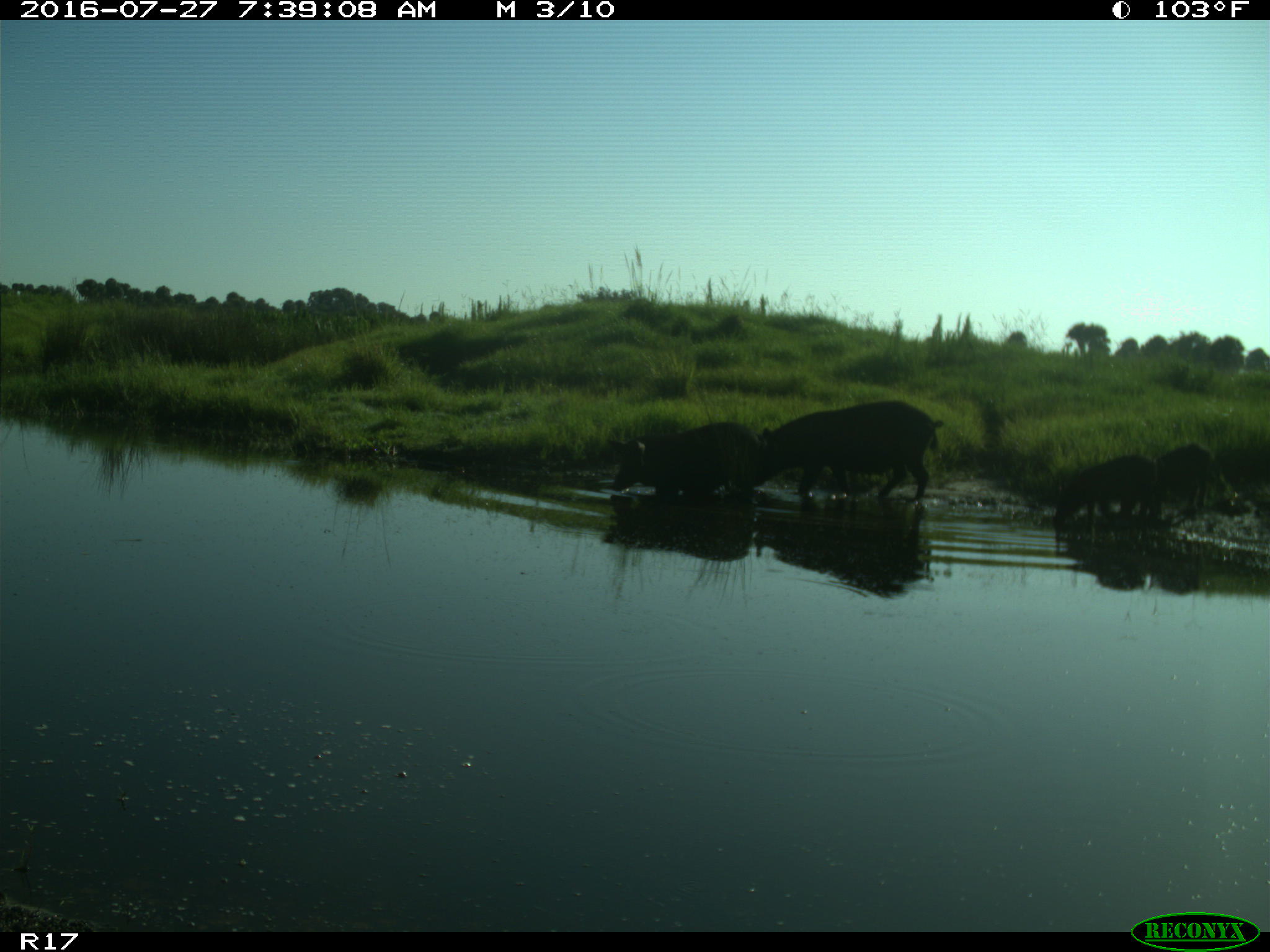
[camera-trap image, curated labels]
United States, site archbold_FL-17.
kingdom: Animalia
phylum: Chordata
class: Mammalia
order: Artiodactyla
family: Suidae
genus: Sus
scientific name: Sus scrofa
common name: wild boar